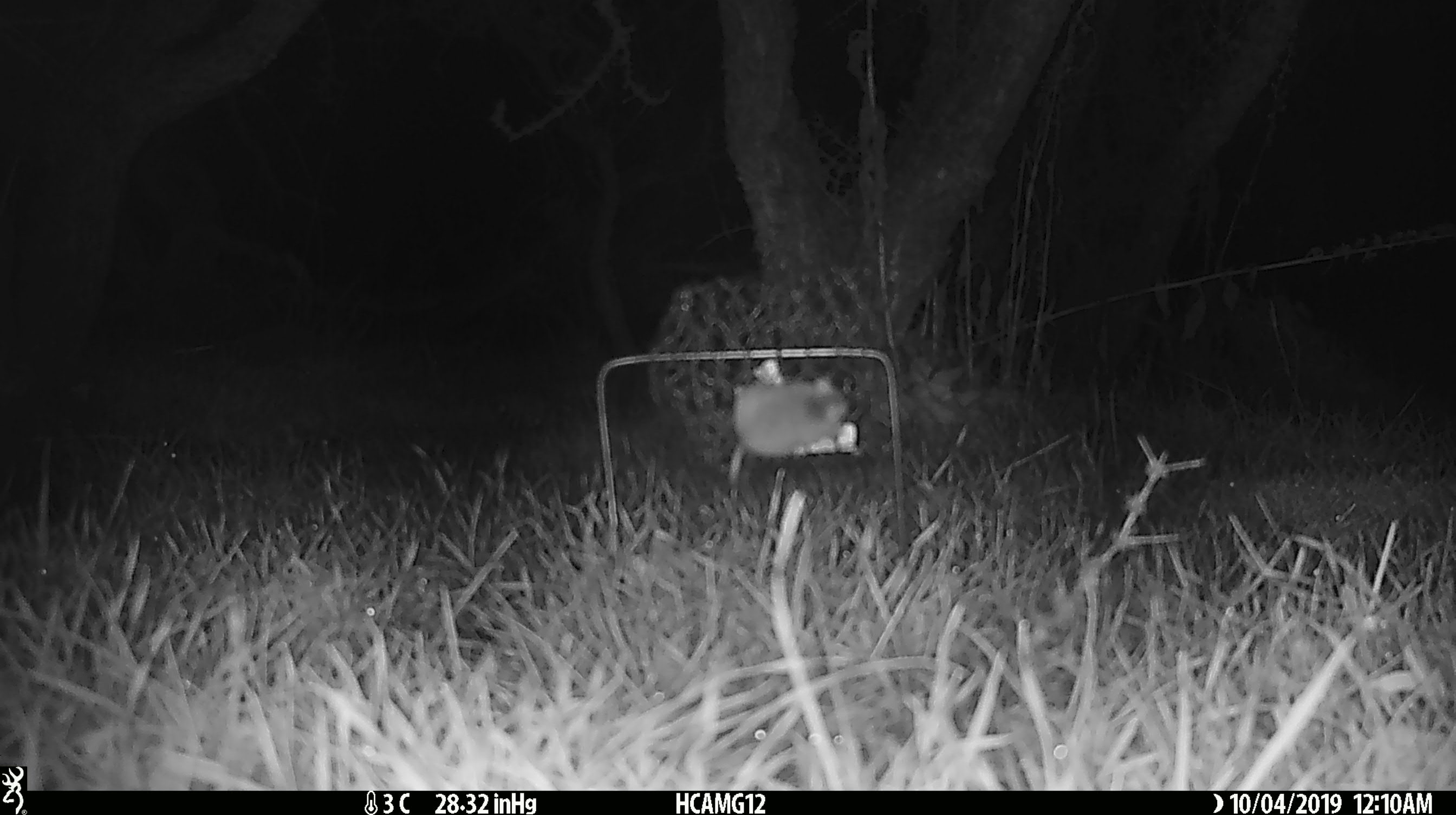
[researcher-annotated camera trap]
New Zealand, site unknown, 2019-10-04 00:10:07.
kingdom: Animalia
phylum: Chordata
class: Mammalia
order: Rodentia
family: Muridae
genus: Mus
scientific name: Mus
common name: mouse